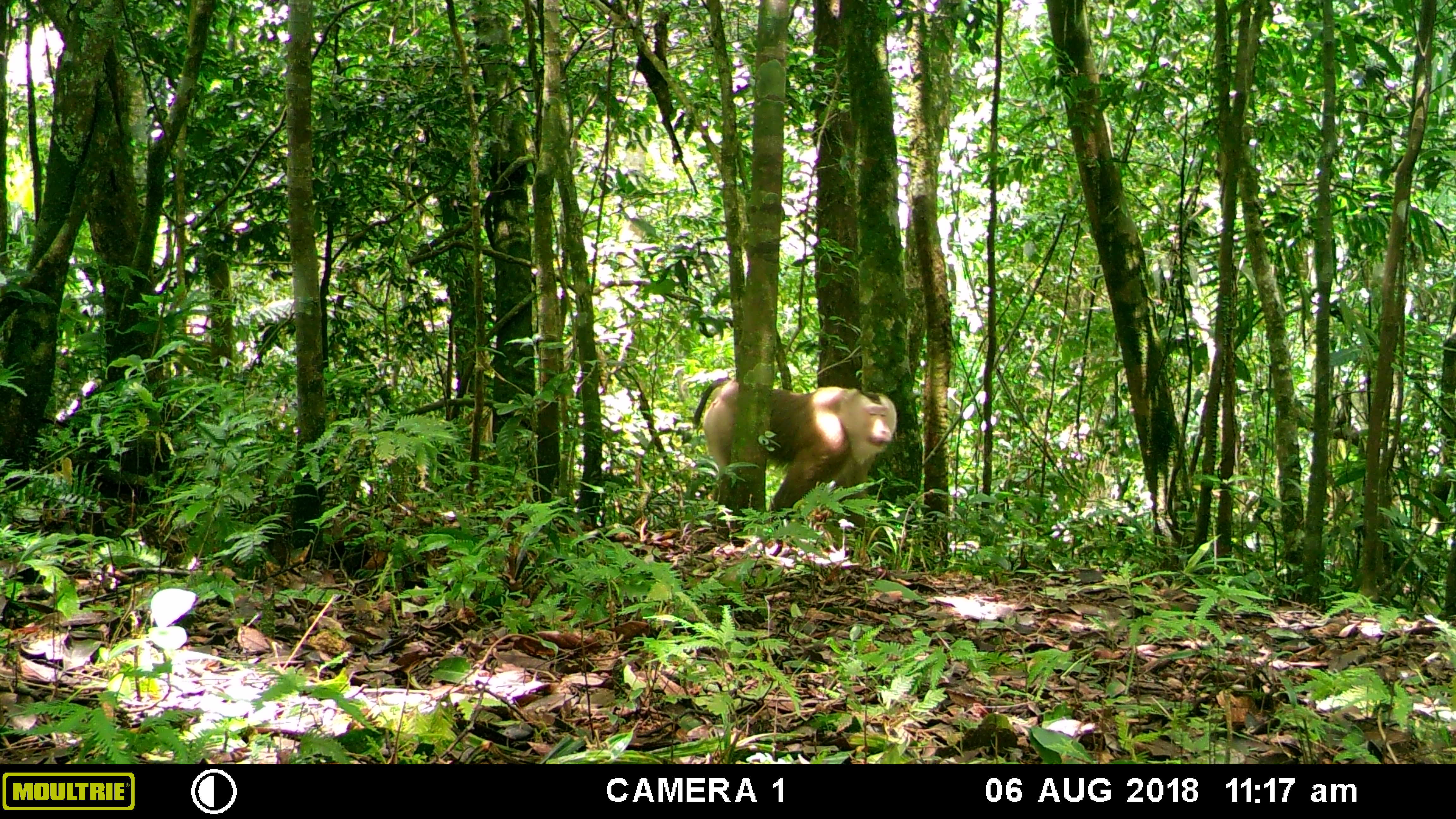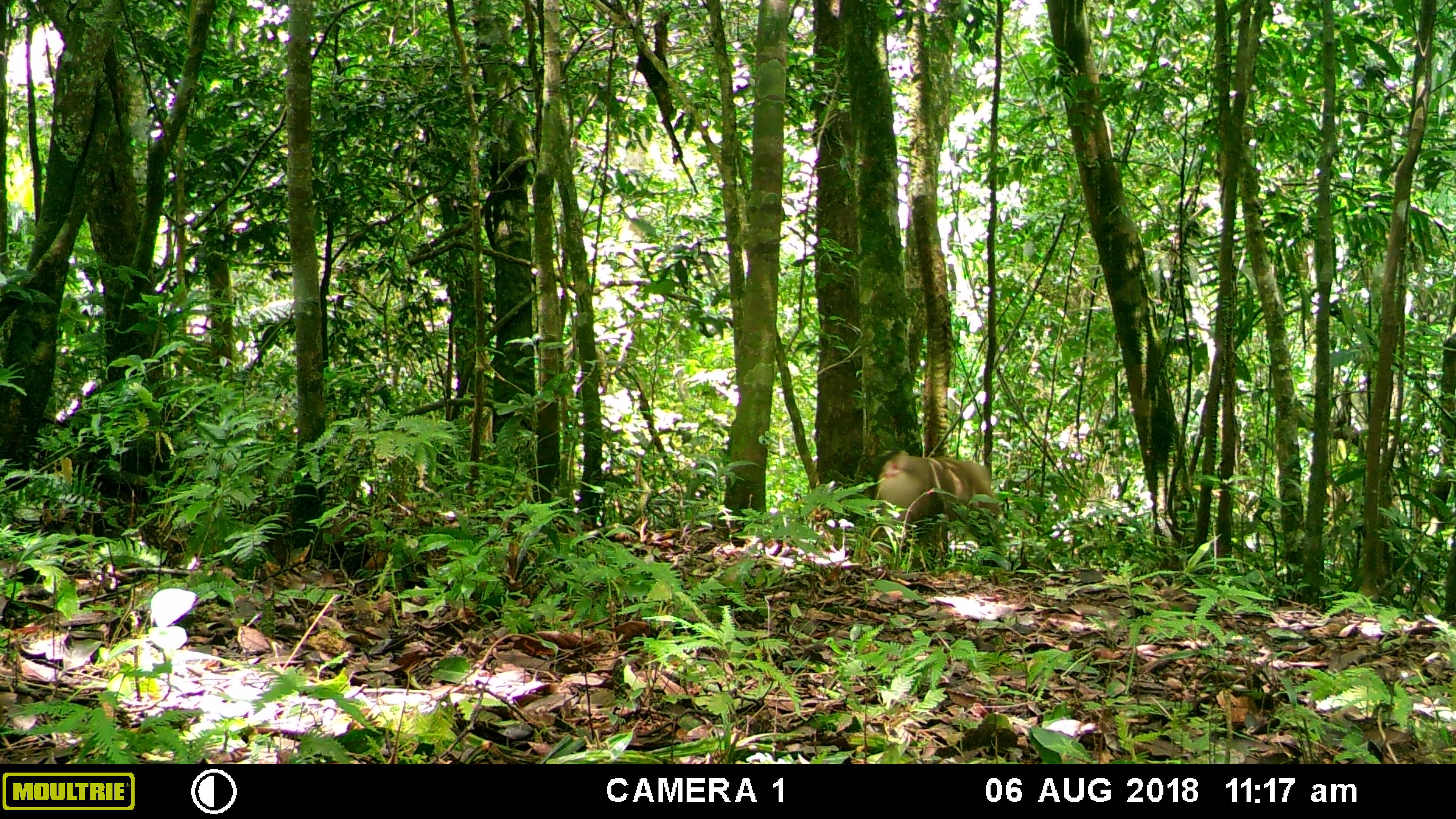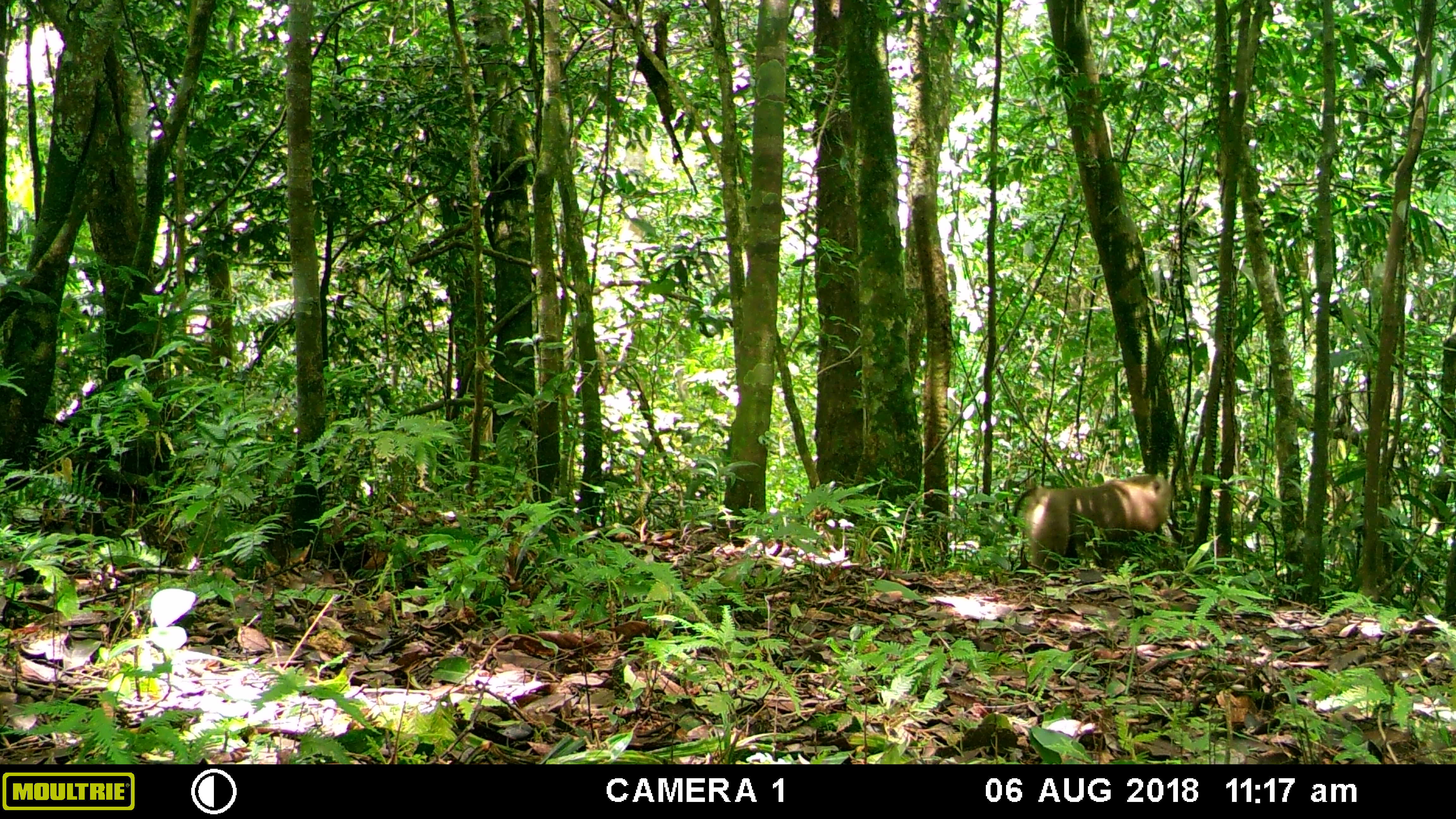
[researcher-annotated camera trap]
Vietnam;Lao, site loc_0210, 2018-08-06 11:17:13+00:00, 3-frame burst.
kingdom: Animalia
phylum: Chordata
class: Mammalia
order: Primates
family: Cercopithecidae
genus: Macaca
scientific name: Macaca nemestrina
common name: pig-tailed macaque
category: pig tailed macaque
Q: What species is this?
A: Pig tailed macaque (pig-tailed macaque) (Macaca nemestrina).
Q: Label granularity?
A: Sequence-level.